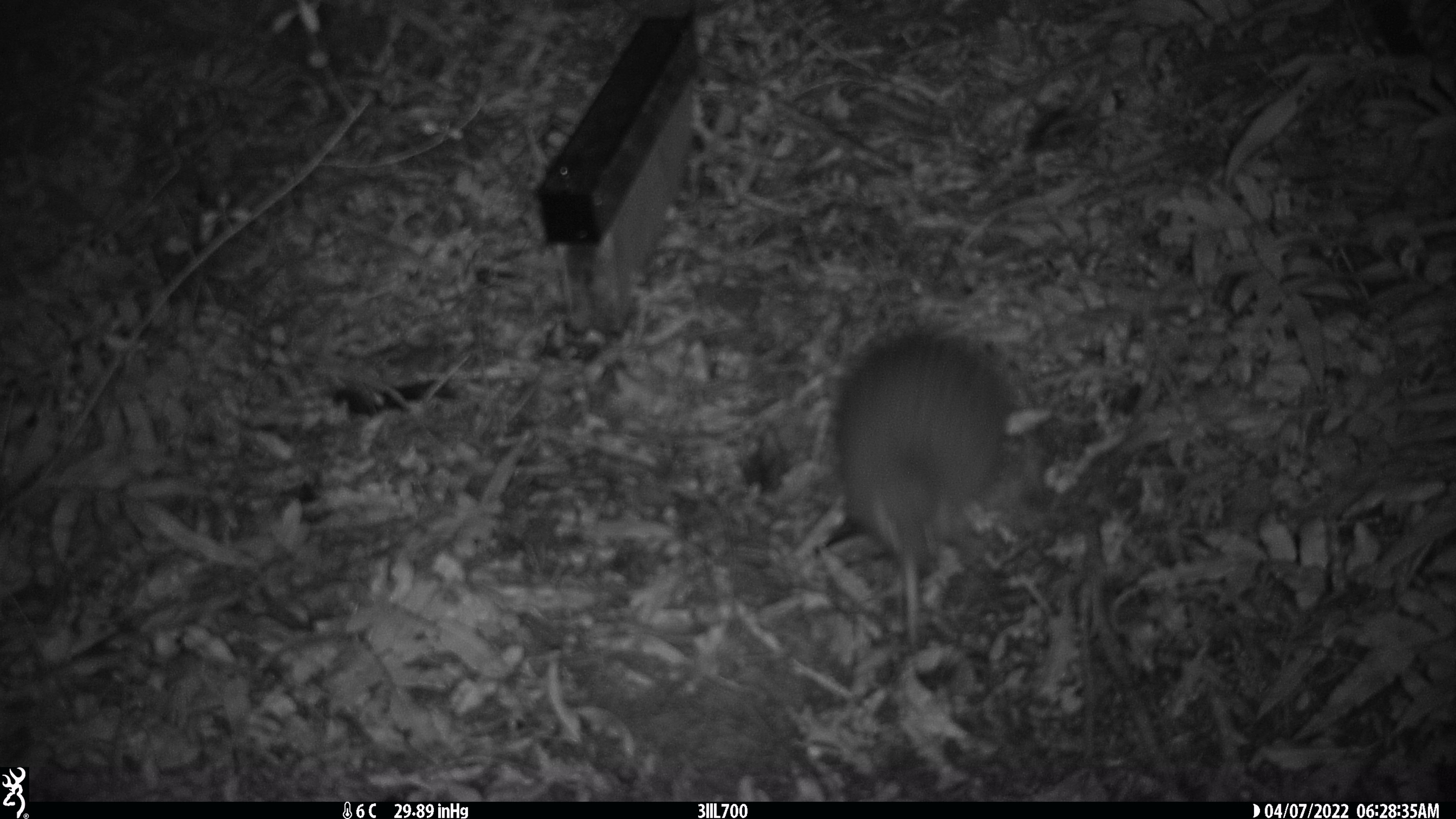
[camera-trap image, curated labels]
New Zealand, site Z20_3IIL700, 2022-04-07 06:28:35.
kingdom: Animalia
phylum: Chordata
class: Aves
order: Apterygiformes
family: Apterygidae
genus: Apteryx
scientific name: Apteryx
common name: kiwi